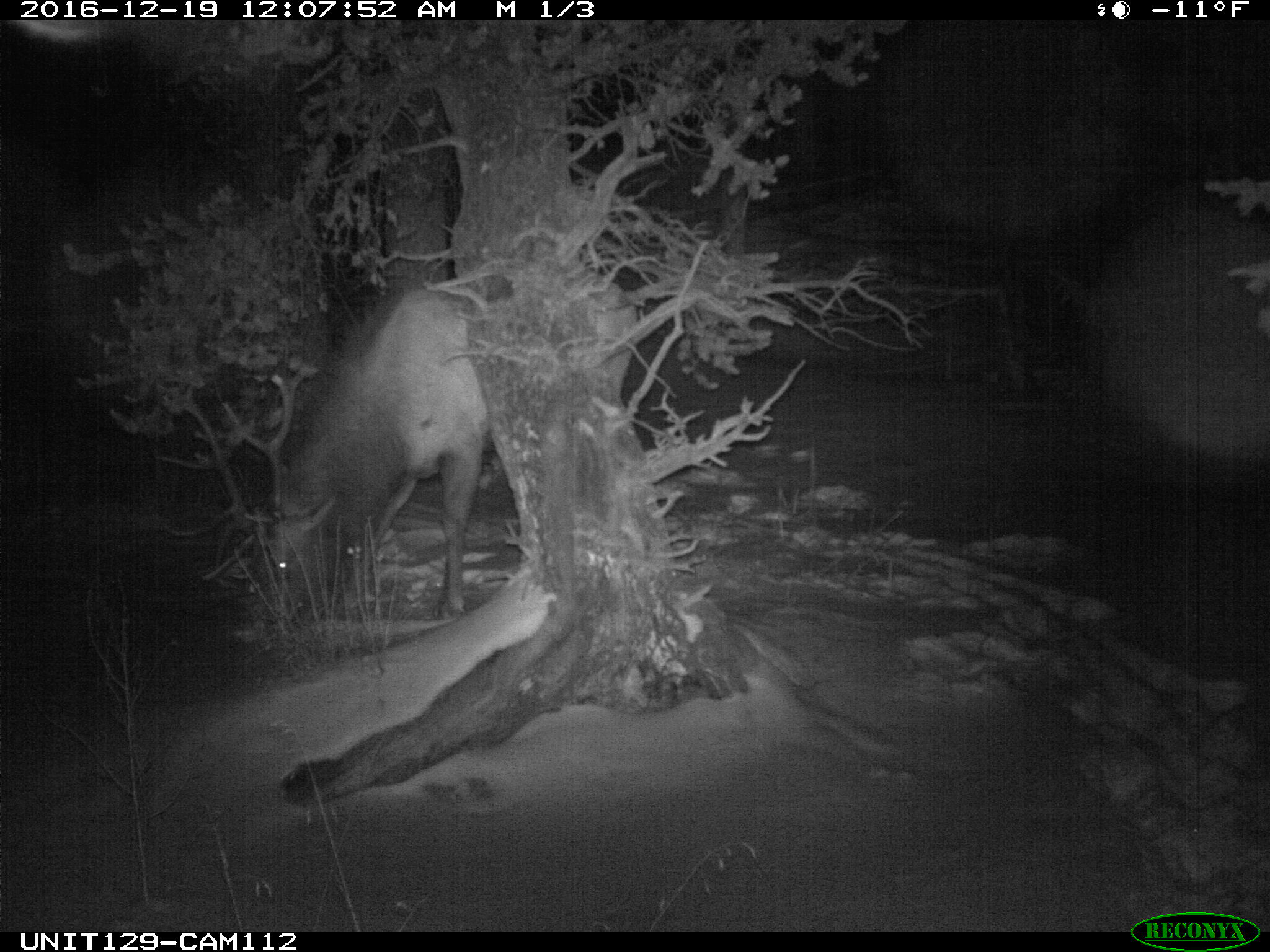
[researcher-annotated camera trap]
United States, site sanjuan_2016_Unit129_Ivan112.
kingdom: Animalia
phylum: Chordata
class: Mammalia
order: Artiodactyla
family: Cervidae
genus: Cervus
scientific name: Cervus elaphus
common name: red deer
Cervus elaphus (red deer).